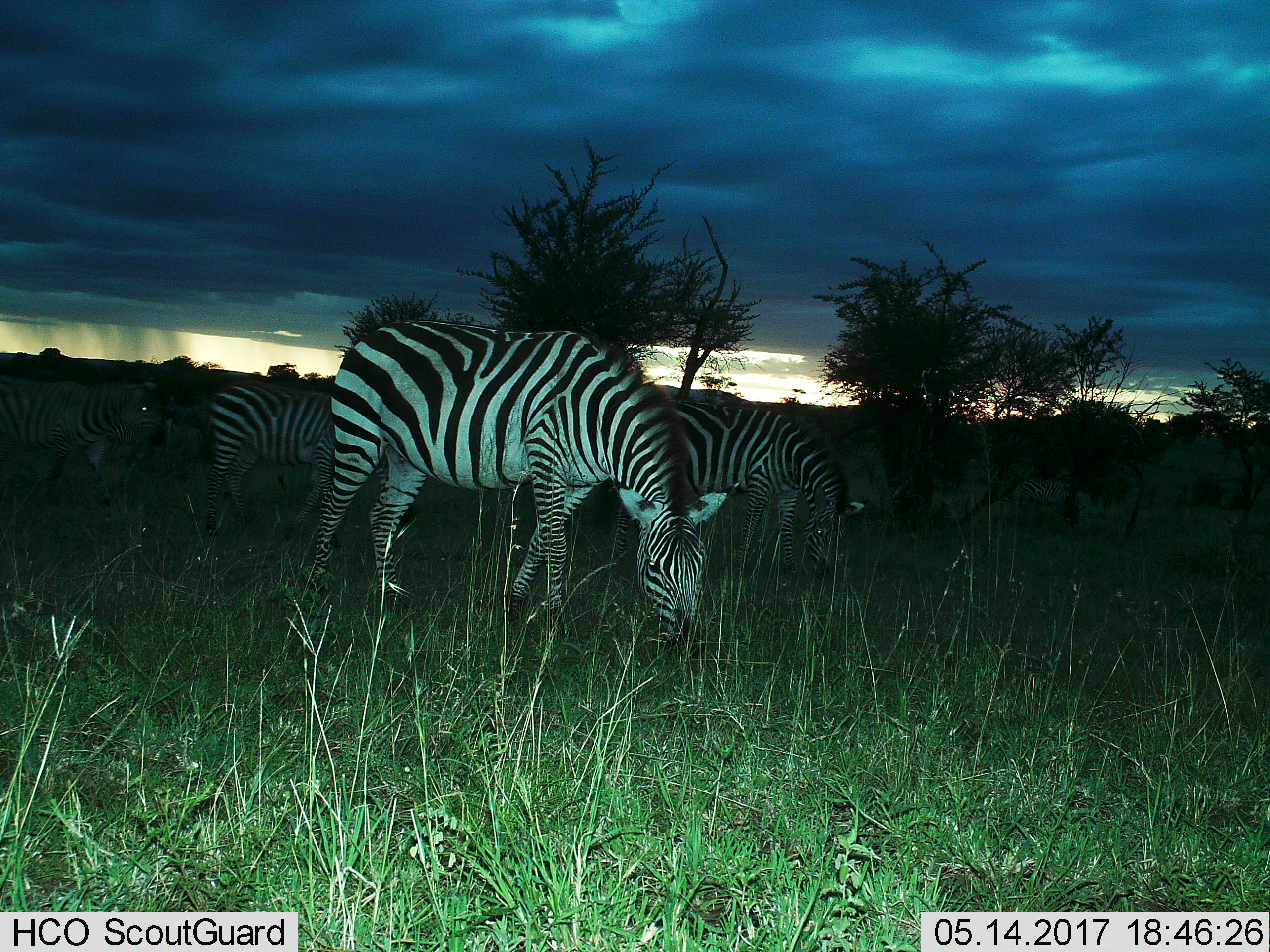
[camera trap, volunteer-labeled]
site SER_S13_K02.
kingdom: Animalia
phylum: Chordata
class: Mammalia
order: Perissodactyla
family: Equidae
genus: Equus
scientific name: Equus quagga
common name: plains zebra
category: zebraplains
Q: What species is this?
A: Zebraplains (plains zebra) (Equus quagga).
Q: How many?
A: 5.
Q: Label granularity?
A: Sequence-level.